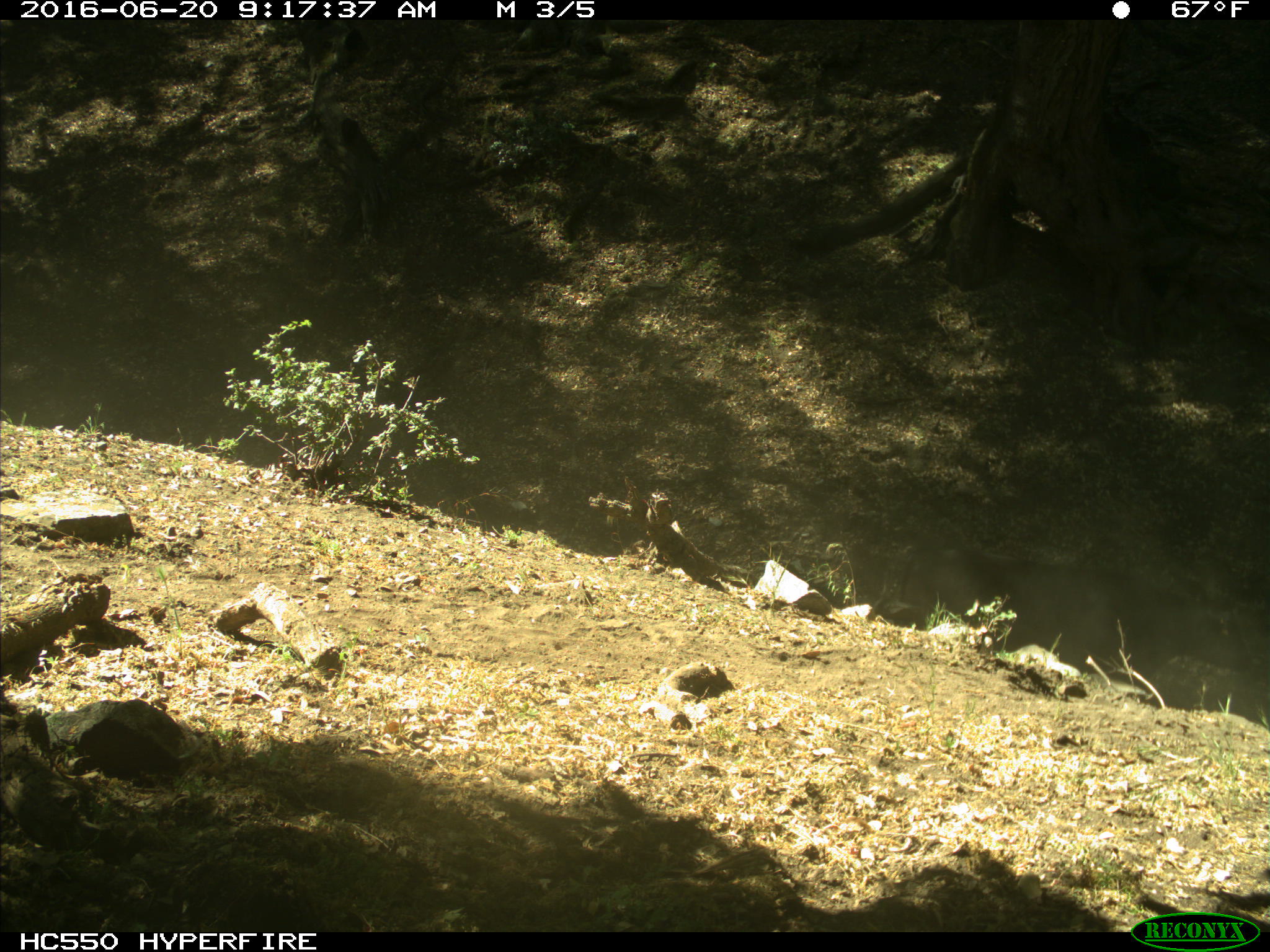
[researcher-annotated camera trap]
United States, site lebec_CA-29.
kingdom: Animalia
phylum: Chordata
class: Mammalia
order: Artiodactyla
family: Bovidae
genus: Bos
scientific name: Bos taurus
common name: domestic cow